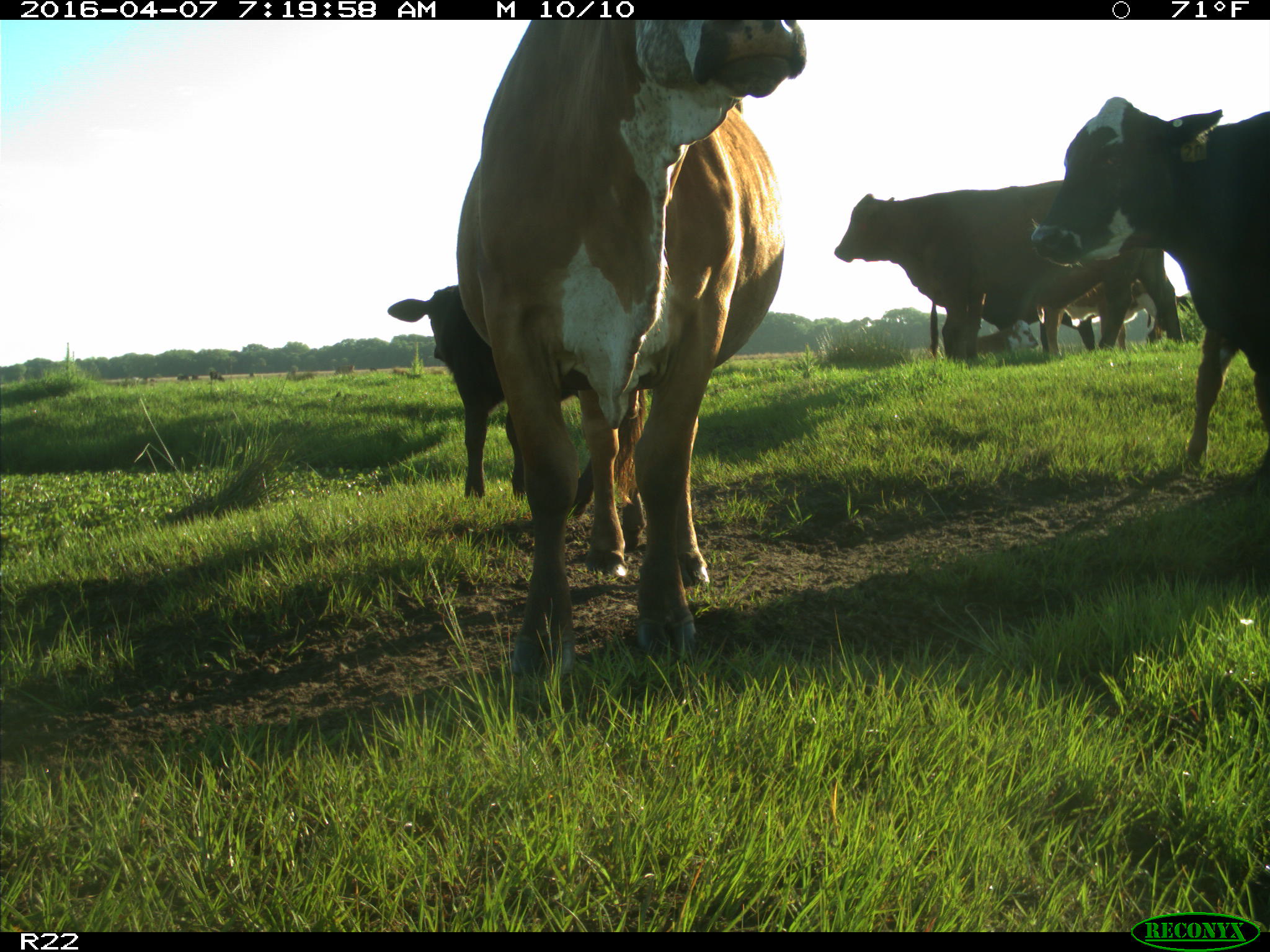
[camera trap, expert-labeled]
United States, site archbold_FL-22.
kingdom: Animalia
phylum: Chordata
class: Mammalia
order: Artiodactyla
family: Bovidae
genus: Bos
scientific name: Bos taurus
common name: domestic cow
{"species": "Bos taurus (domestic cow)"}